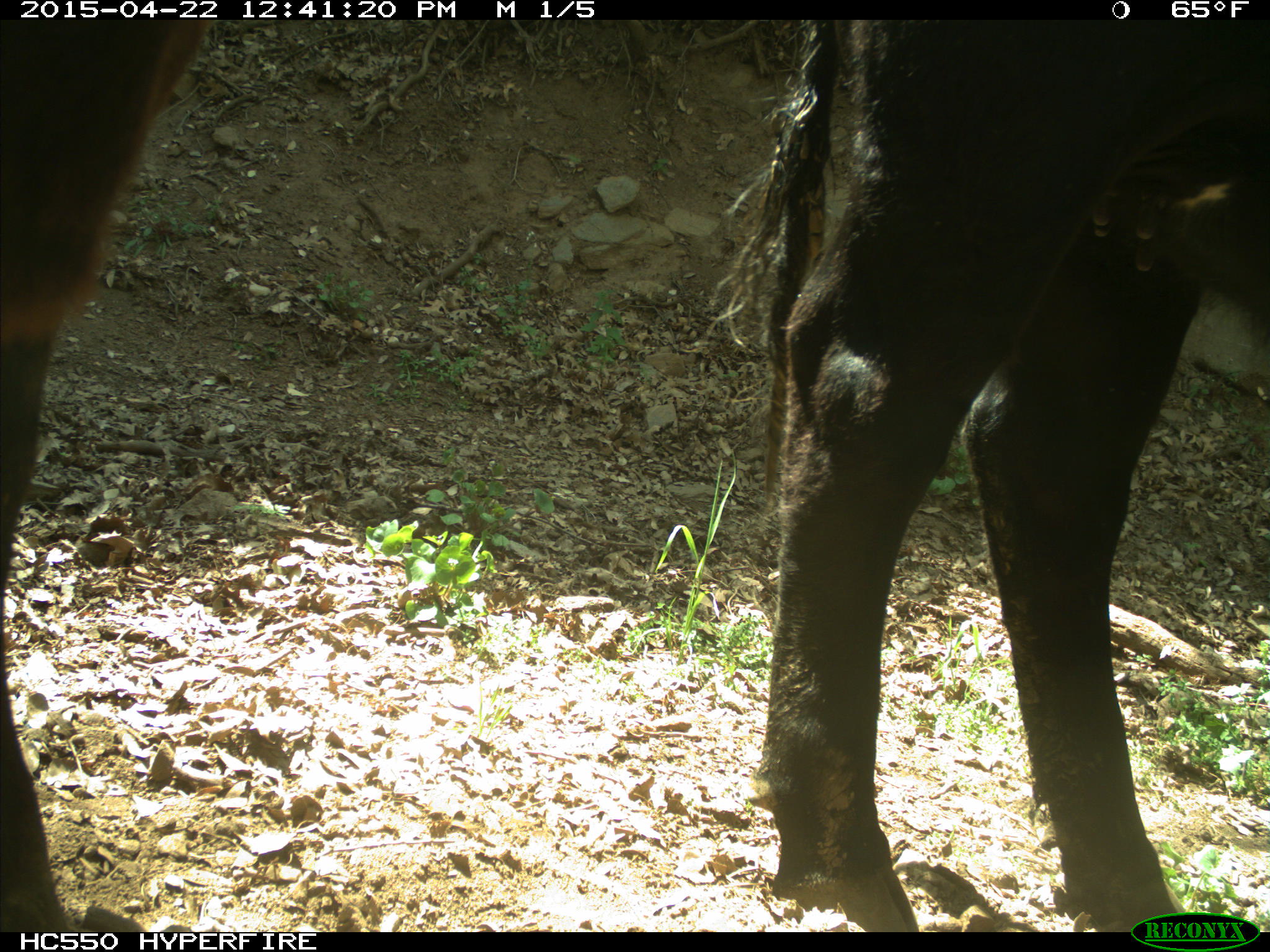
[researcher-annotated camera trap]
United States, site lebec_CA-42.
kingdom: Animalia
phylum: Chordata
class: Mammalia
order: Artiodactyla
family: Bovidae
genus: Bos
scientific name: Bos taurus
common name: domestic cow